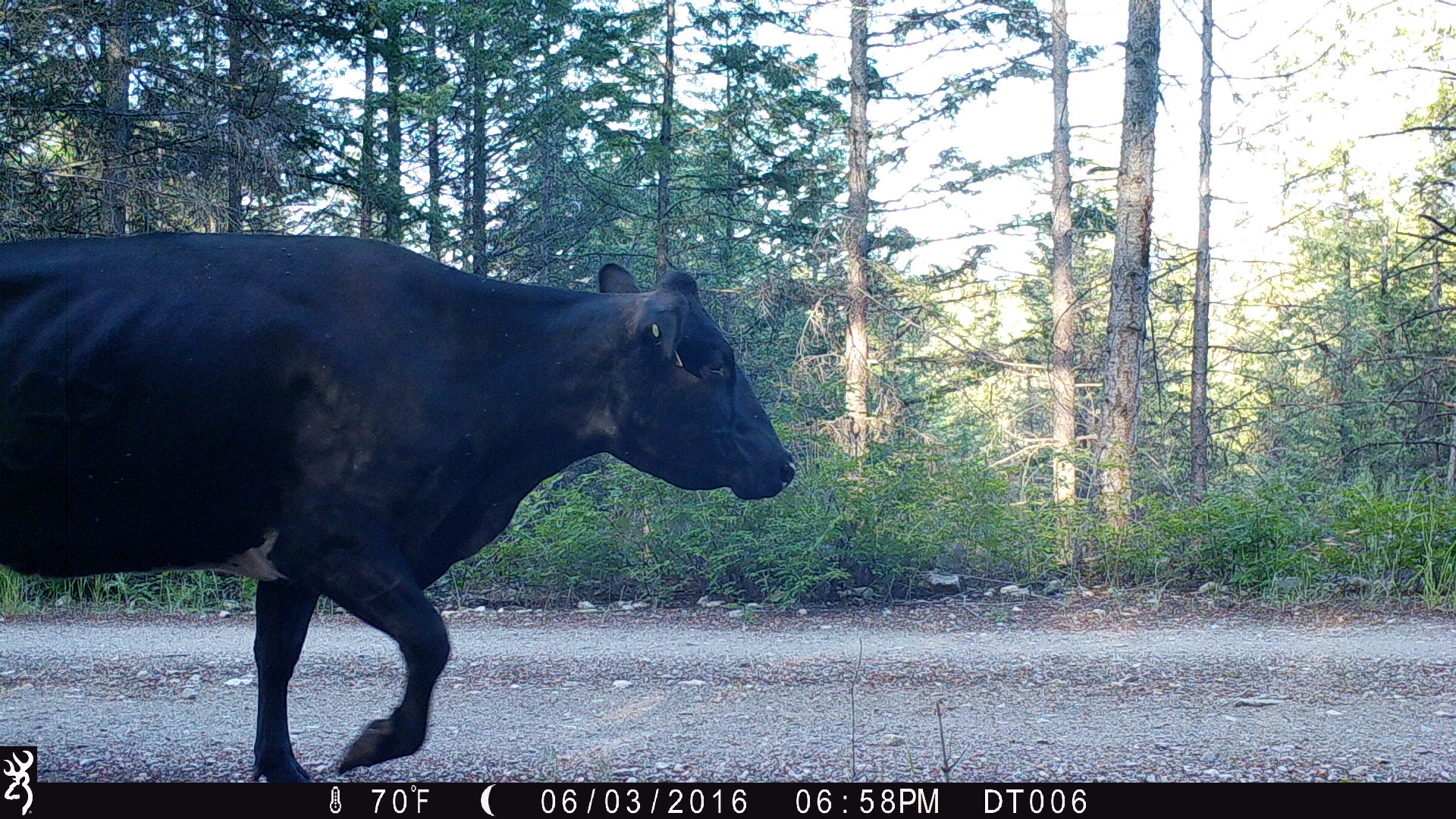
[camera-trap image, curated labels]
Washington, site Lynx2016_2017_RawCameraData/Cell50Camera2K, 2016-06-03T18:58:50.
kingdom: Animalia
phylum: Chordata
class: Mammalia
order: Artiodactyla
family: Bovidae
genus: Bos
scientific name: Bos taurus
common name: domestic cattle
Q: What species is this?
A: Domestic cattle (Bos taurus).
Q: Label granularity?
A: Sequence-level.